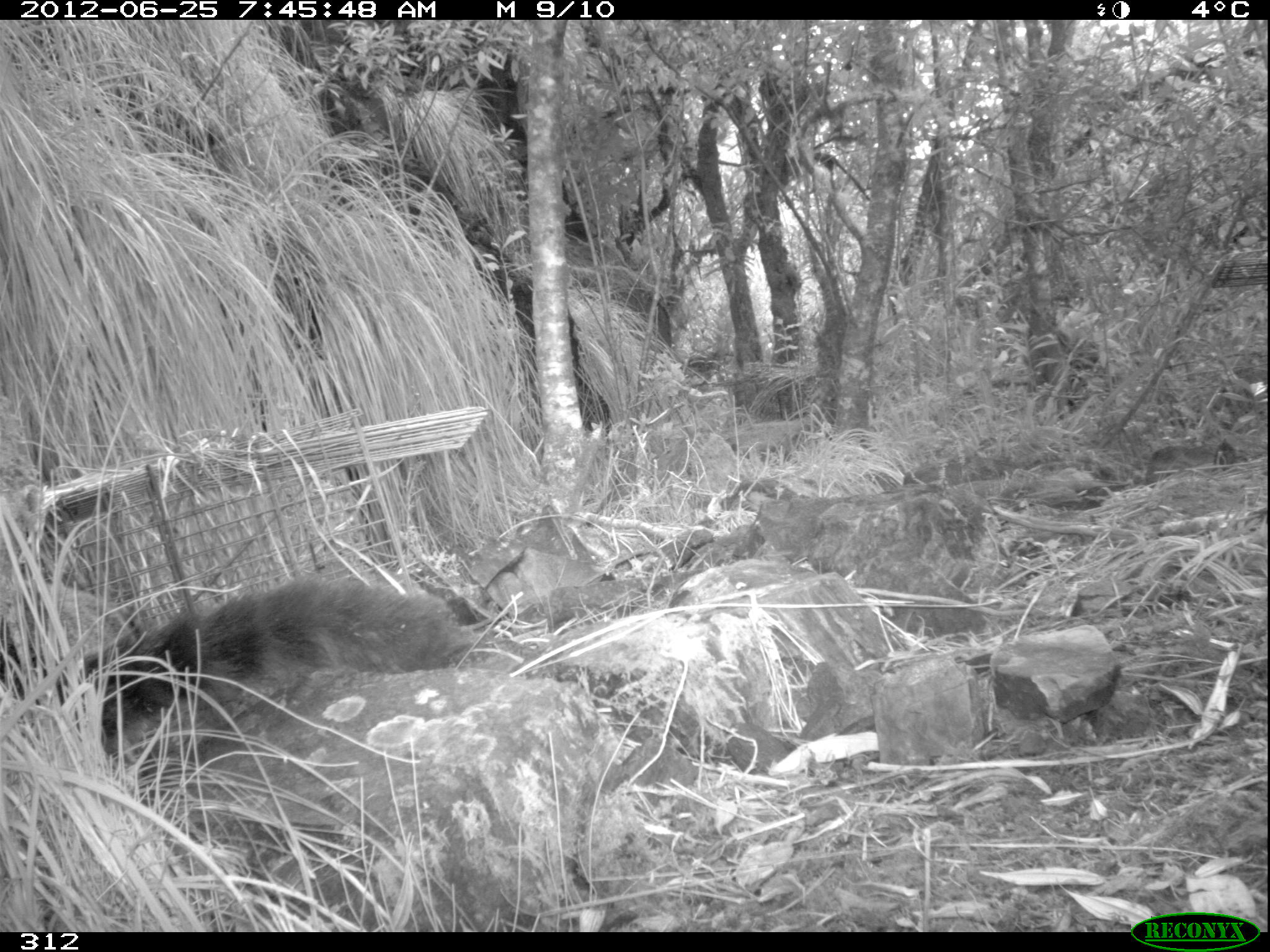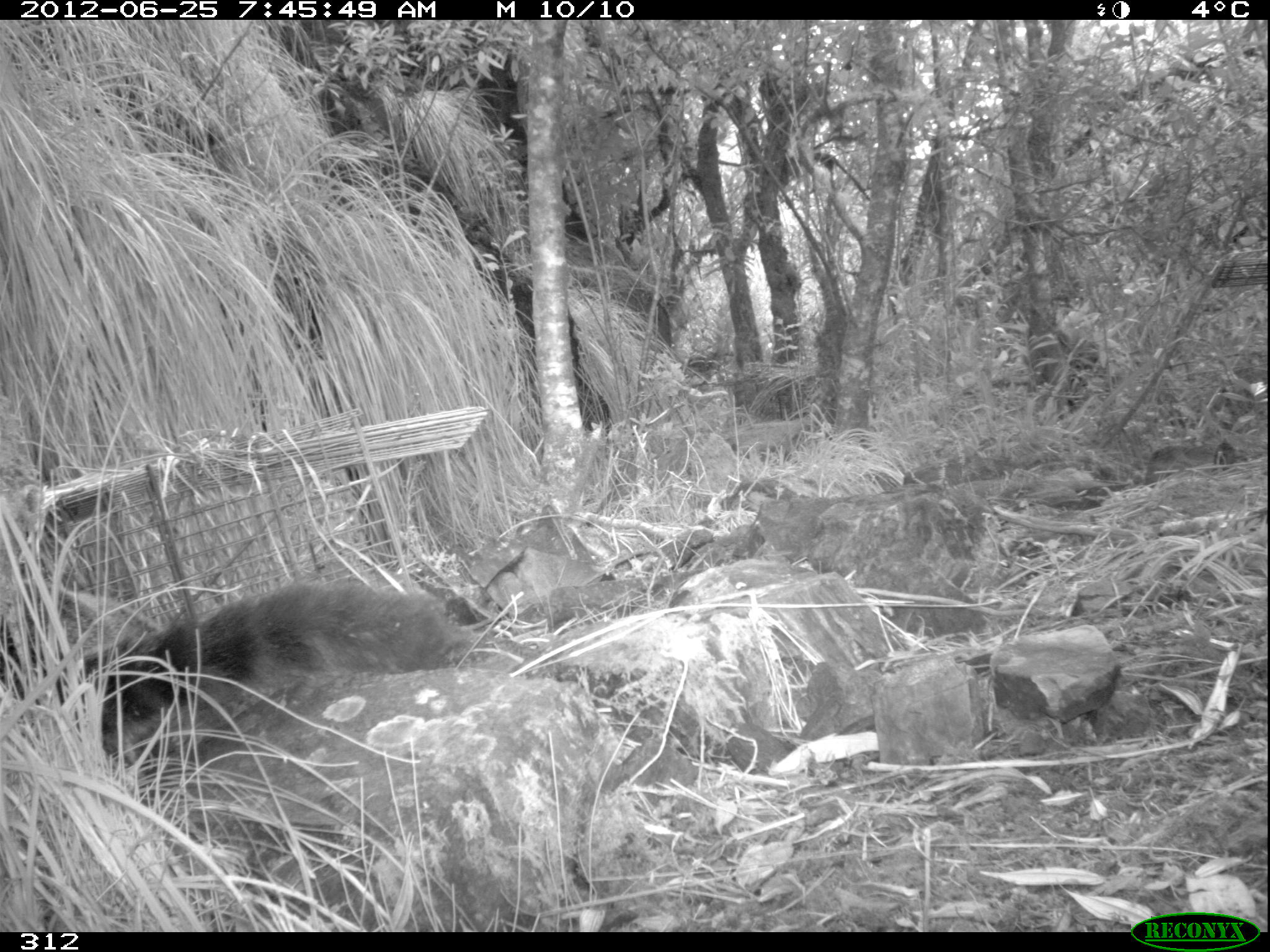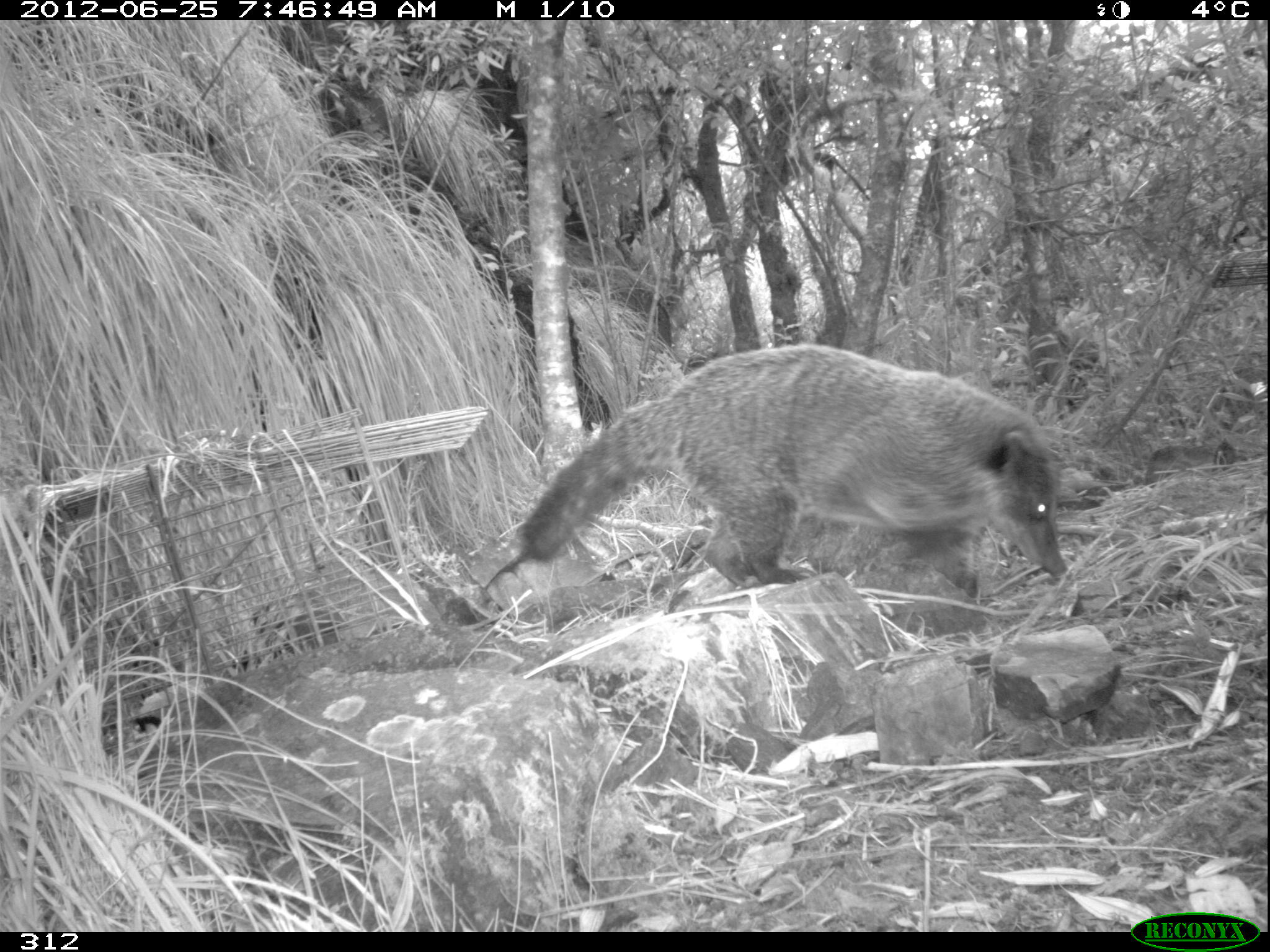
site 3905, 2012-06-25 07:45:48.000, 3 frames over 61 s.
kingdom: Animalia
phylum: Chordata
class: Mammalia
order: Carnivora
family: Procyonidae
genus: Nasua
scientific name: Nasua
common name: coatis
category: unknown coati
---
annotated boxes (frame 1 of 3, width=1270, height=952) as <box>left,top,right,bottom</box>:
unknown coati: <box>0,575,467,767</box>